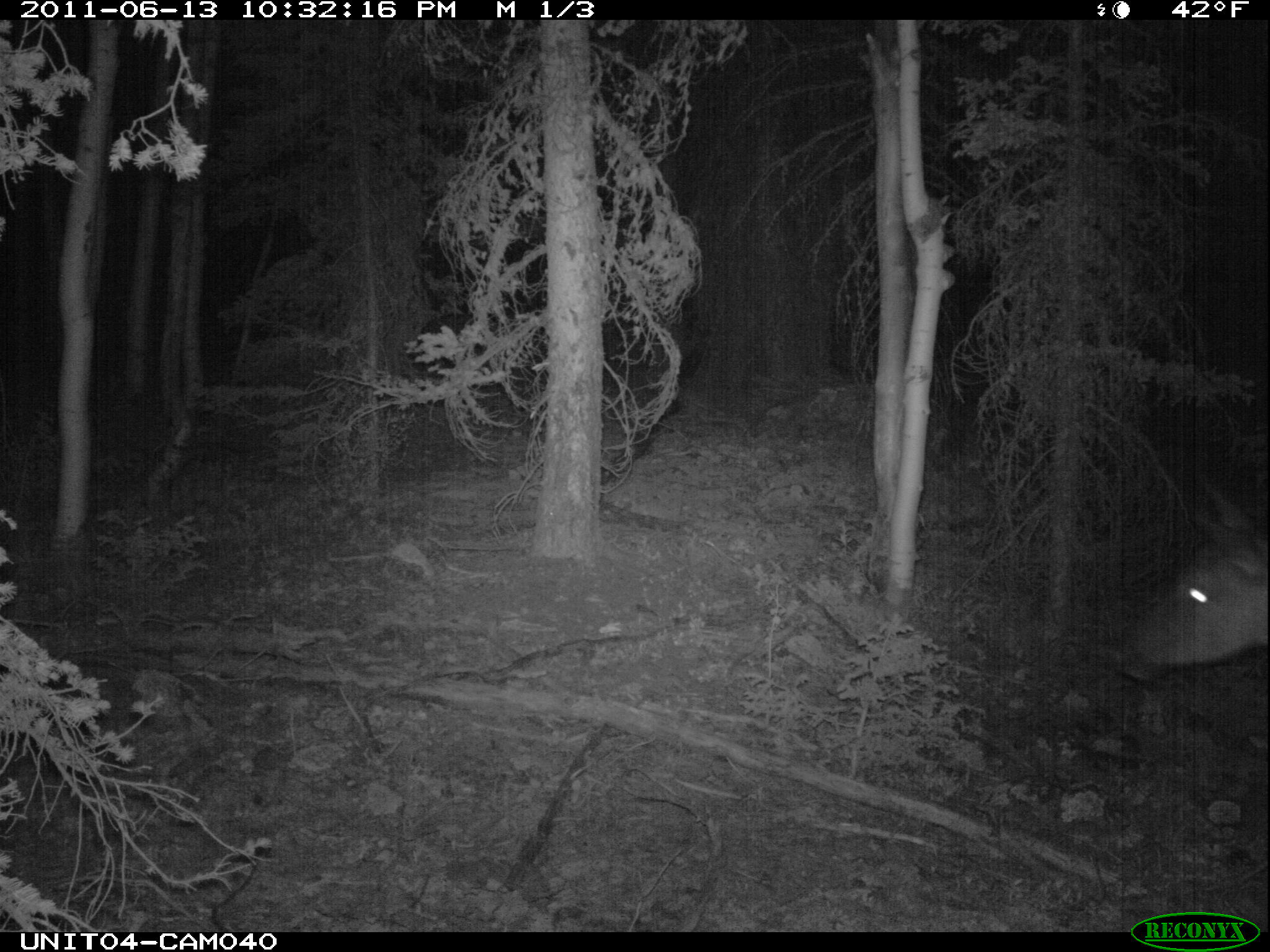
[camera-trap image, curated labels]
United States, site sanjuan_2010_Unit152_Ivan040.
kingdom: Animalia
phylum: Chordata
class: Mammalia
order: Artiodactyla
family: Cervidae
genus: Cervus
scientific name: Cervus elaphus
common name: red deer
Cervus elaphus (red deer).